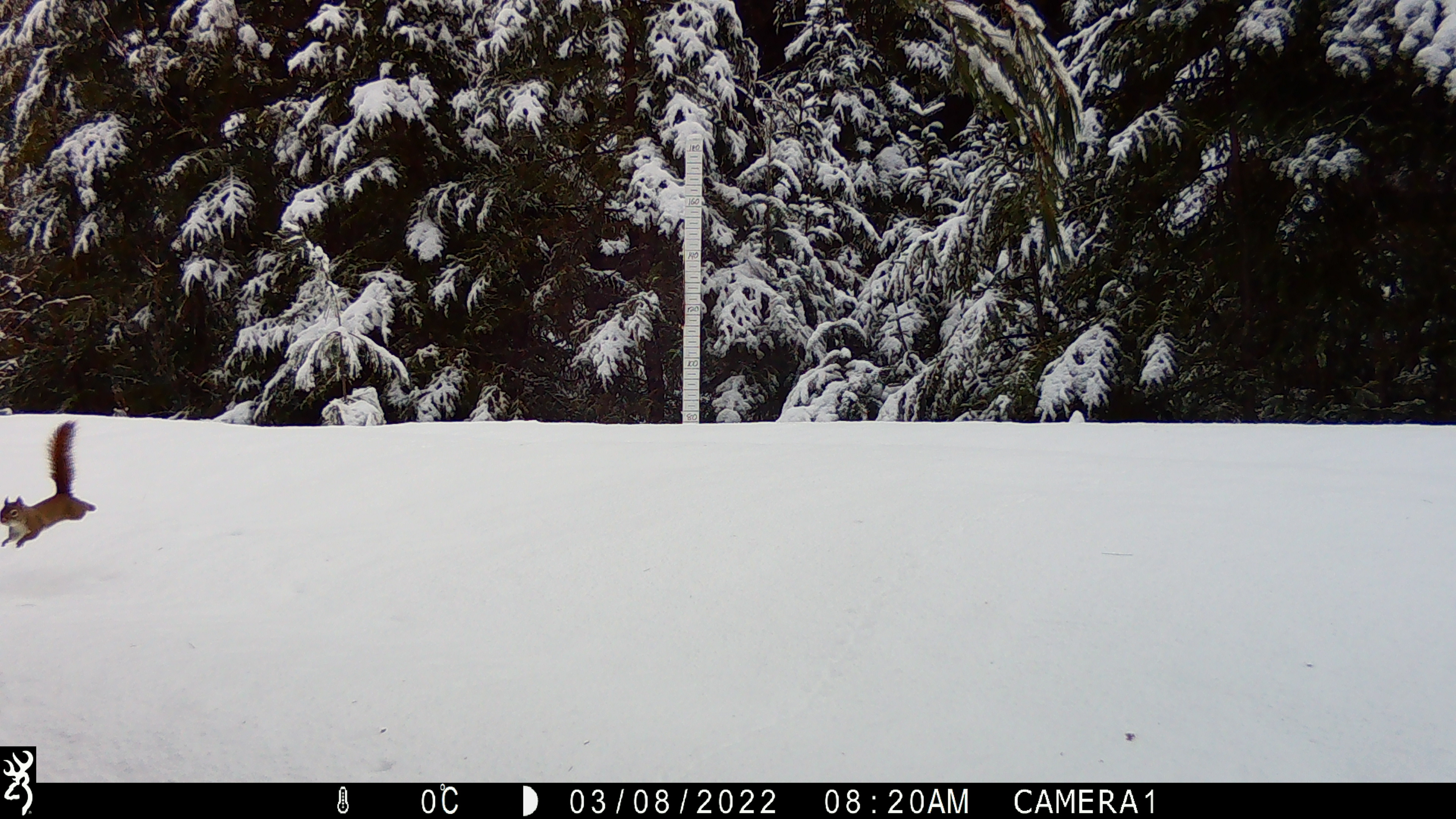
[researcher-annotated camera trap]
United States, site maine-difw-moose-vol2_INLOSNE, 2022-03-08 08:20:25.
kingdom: Animalia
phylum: Chordata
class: Mammalia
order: Rodentia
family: Sciuridae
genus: Tamiasciurus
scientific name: Tamiasciurus hudsonicus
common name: red squirrel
Red squirrel (Tamiasciurus hudsonicus).